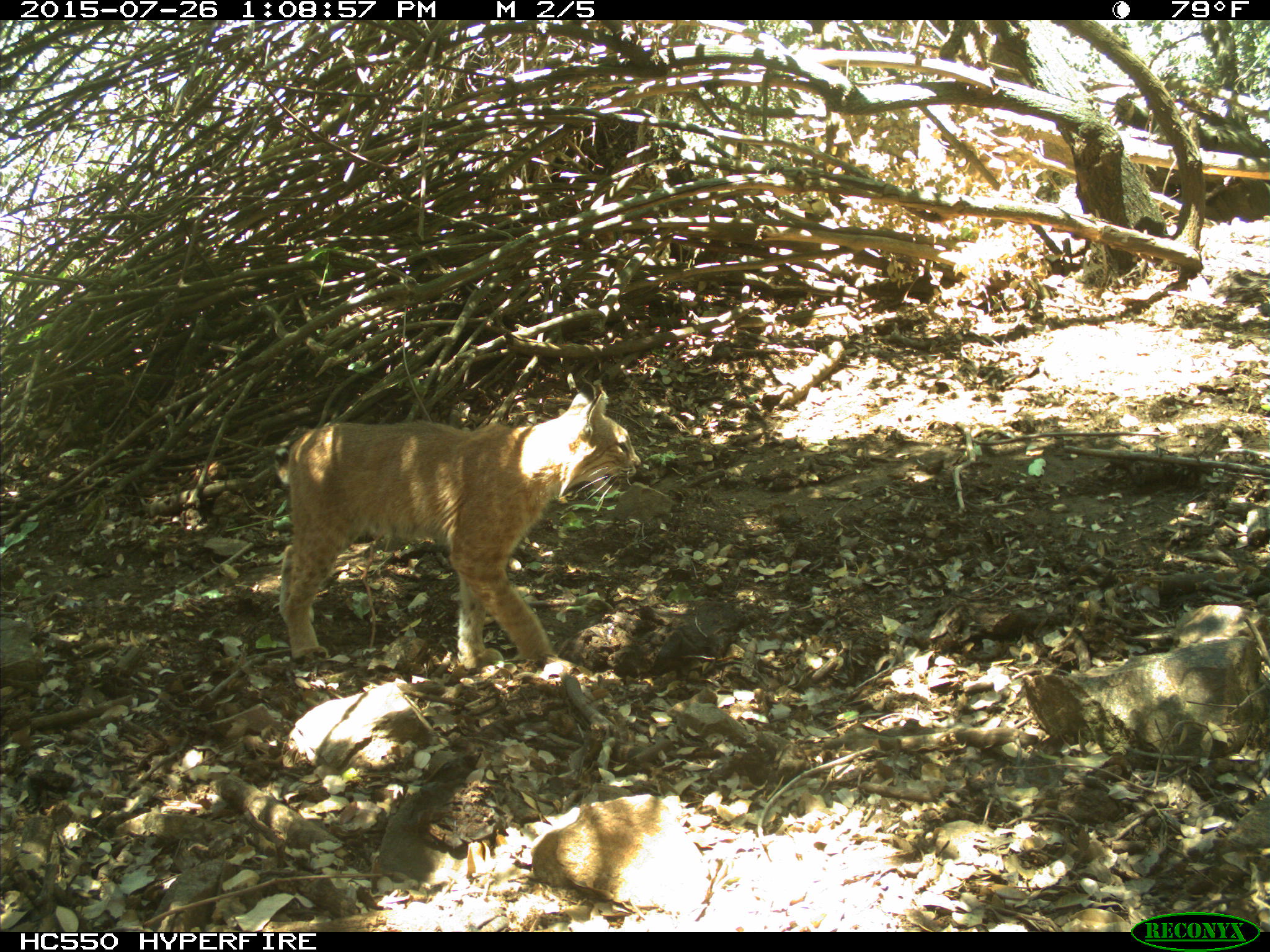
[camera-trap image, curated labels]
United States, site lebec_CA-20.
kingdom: Animalia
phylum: Chordata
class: Mammalia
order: Carnivora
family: Felidae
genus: Lynx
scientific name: Lynx rufus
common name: bobcat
Lynx rufus (bobcat).